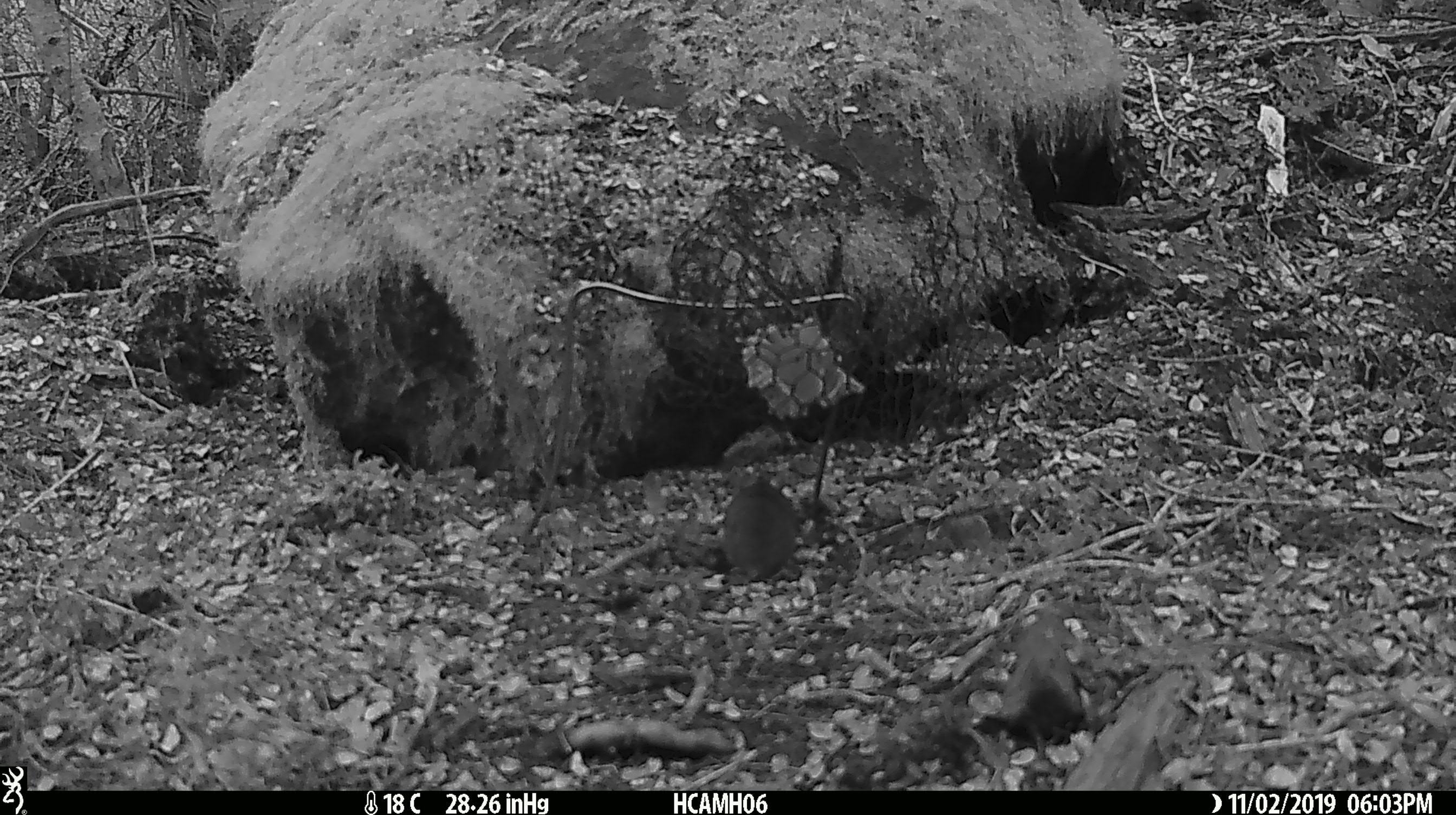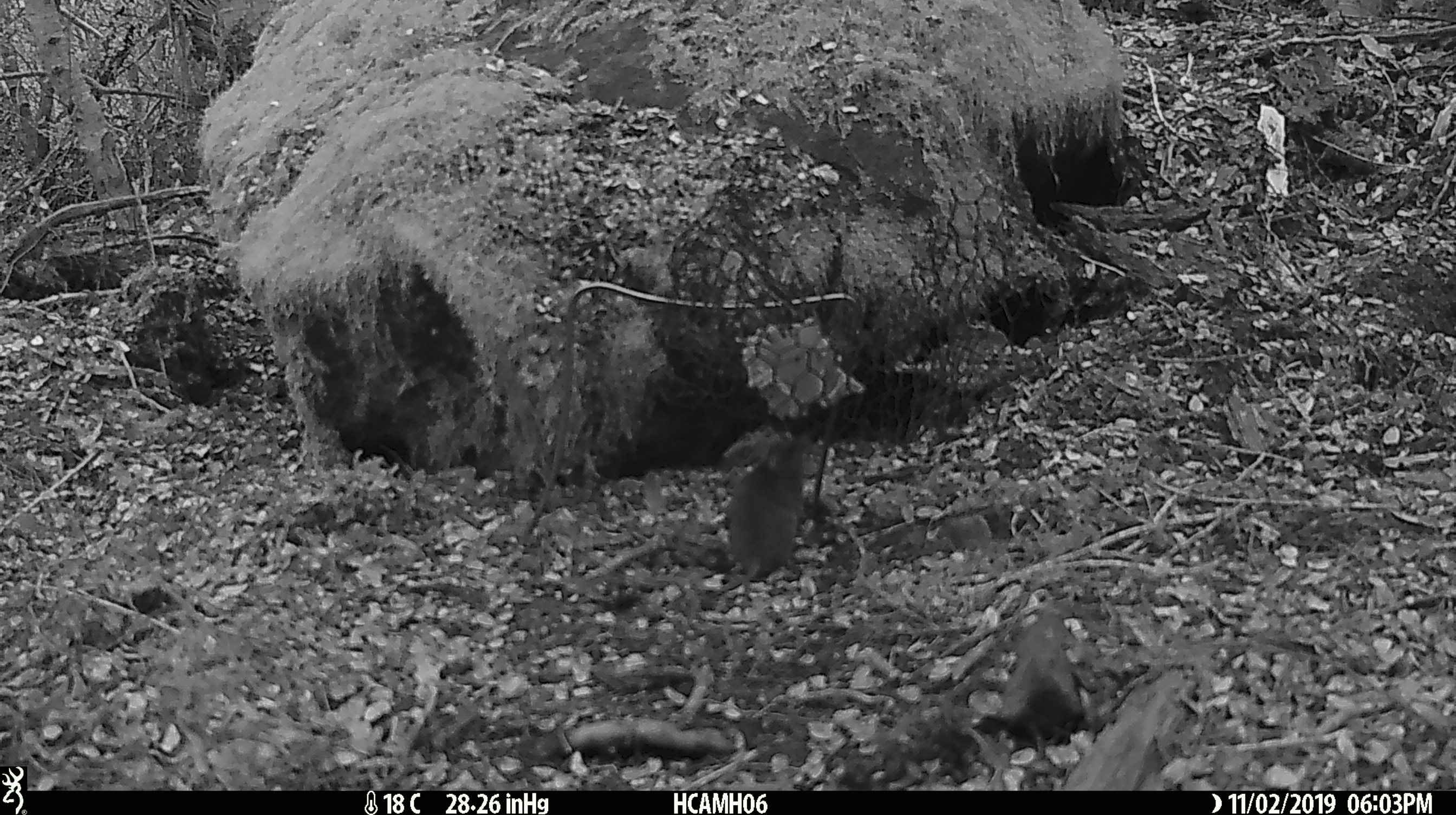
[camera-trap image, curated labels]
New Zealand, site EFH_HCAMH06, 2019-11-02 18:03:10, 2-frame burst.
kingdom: Animalia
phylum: Chordata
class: Mammalia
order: Rodentia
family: Muridae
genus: Mus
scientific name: Mus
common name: mouse